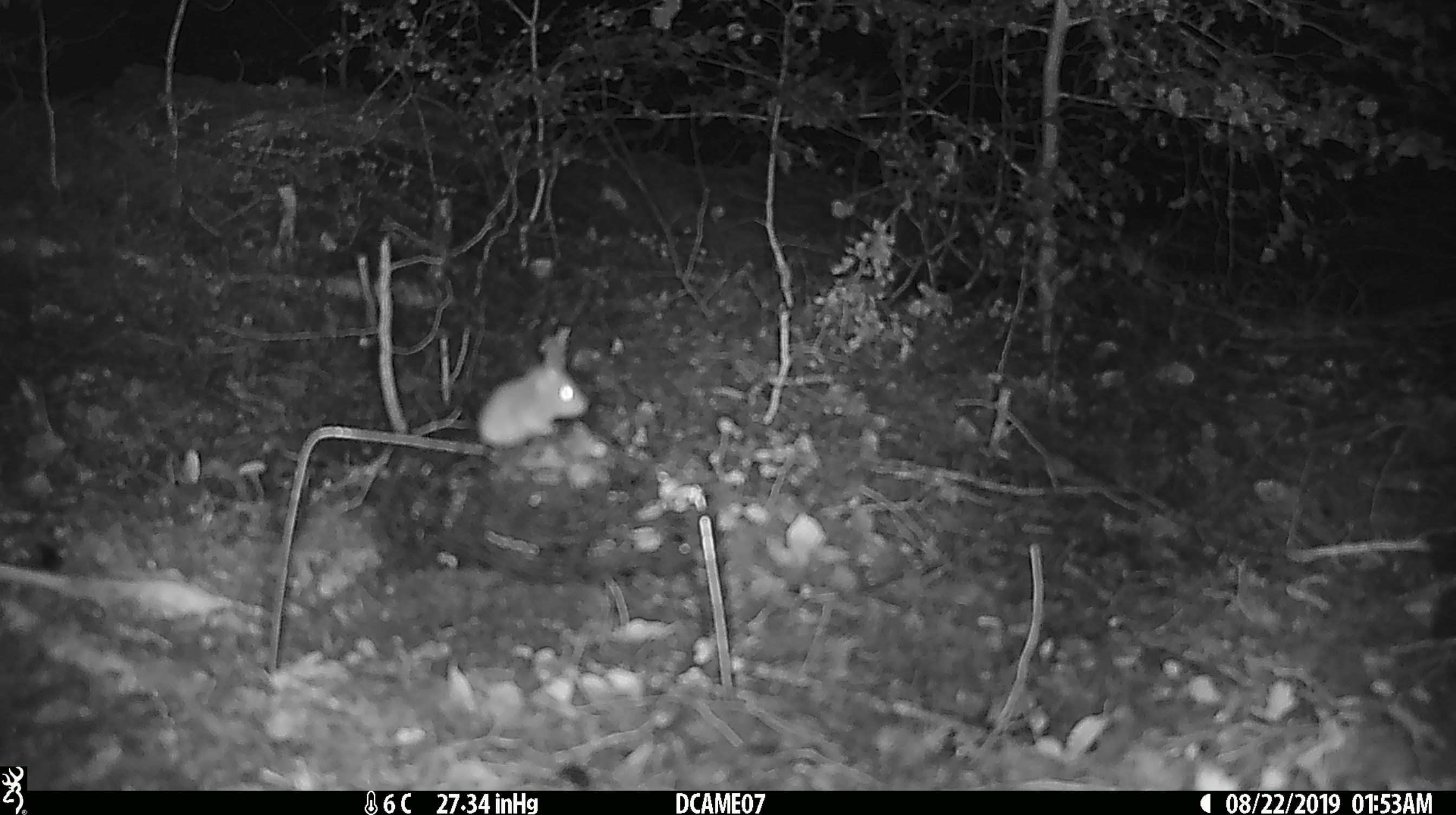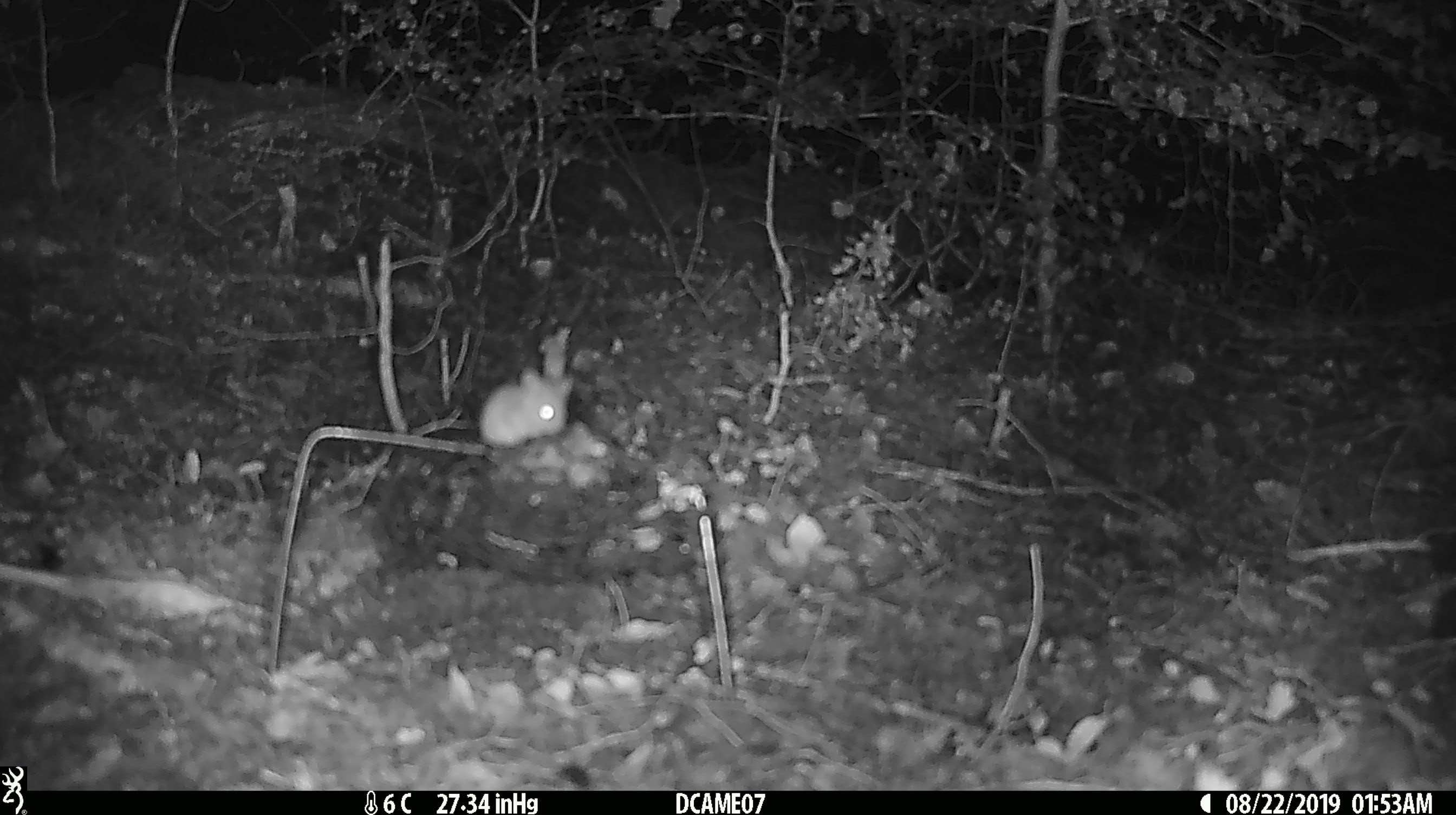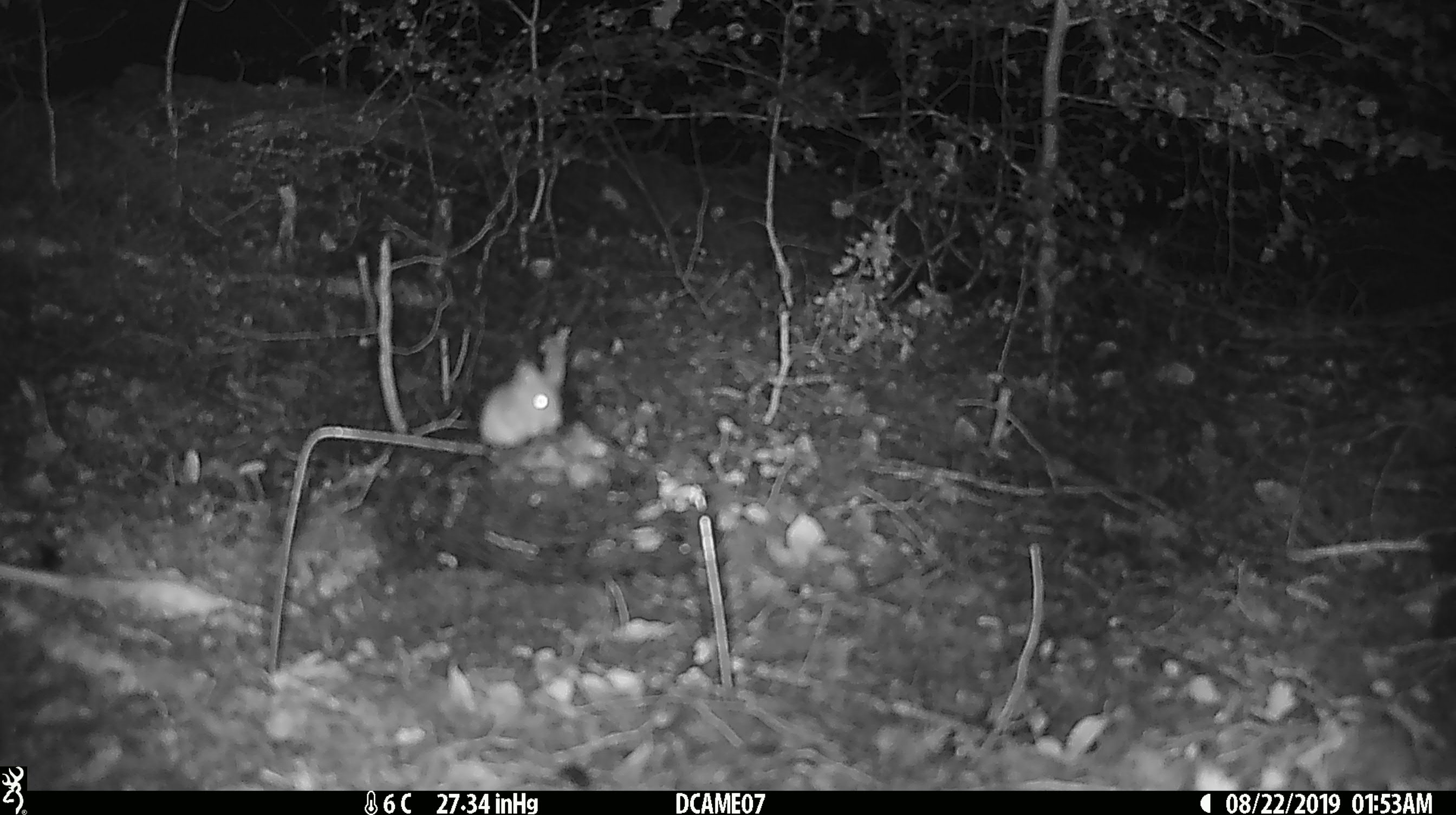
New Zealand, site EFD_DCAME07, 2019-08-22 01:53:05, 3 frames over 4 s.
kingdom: Animalia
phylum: Chordata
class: Mammalia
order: Rodentia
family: Muridae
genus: Mus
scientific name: Mus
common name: mouse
Mouse (Mus).